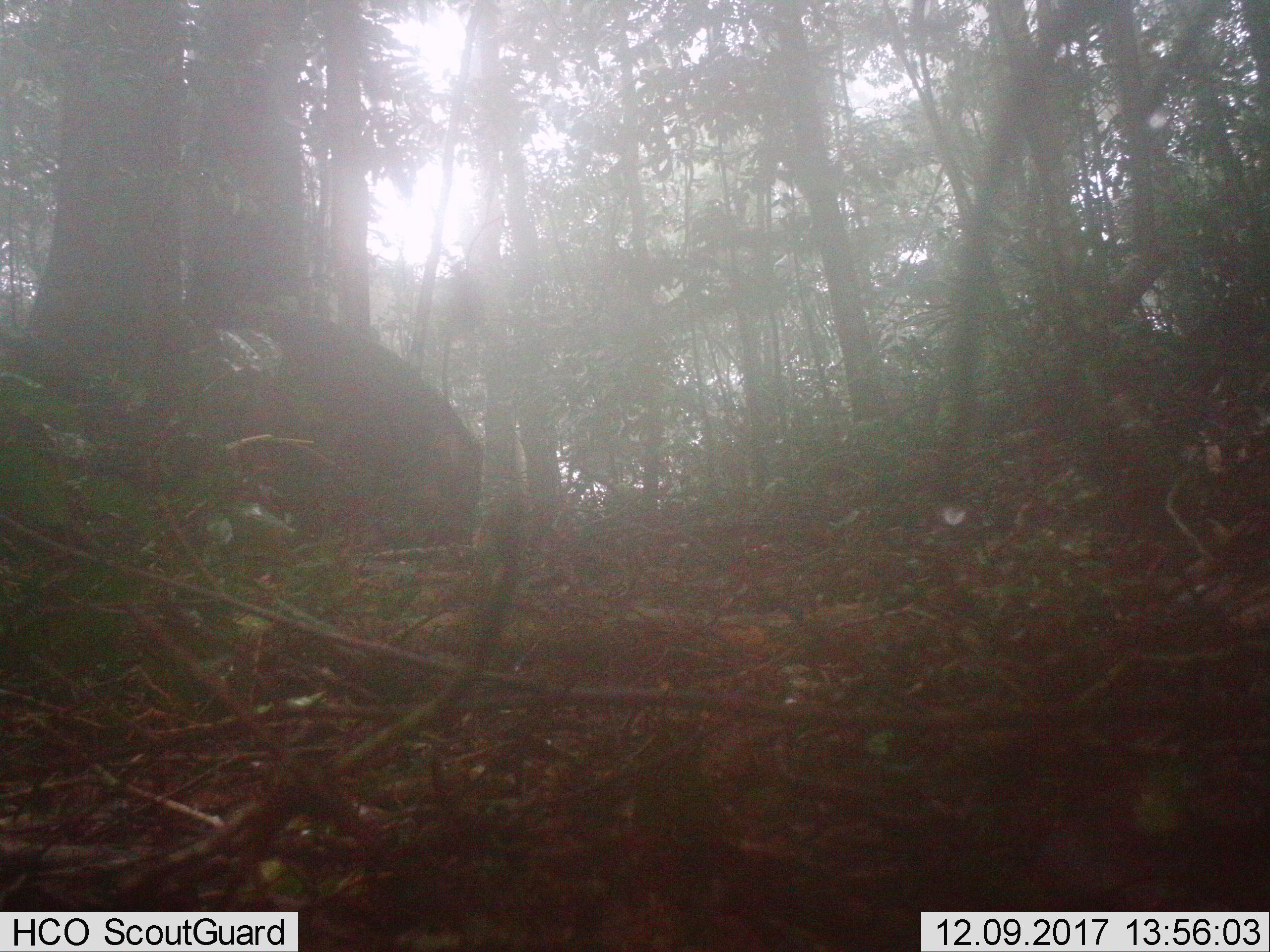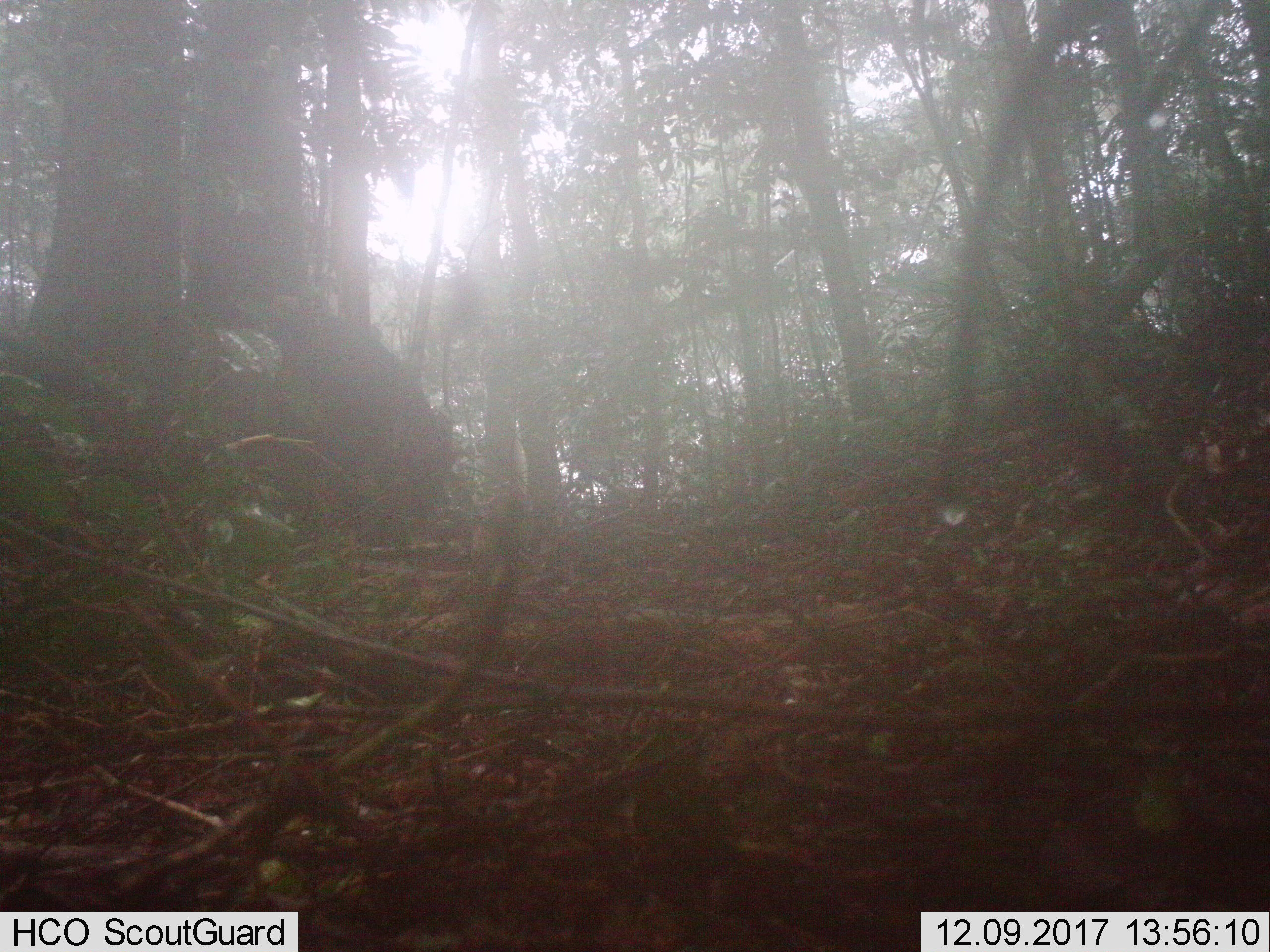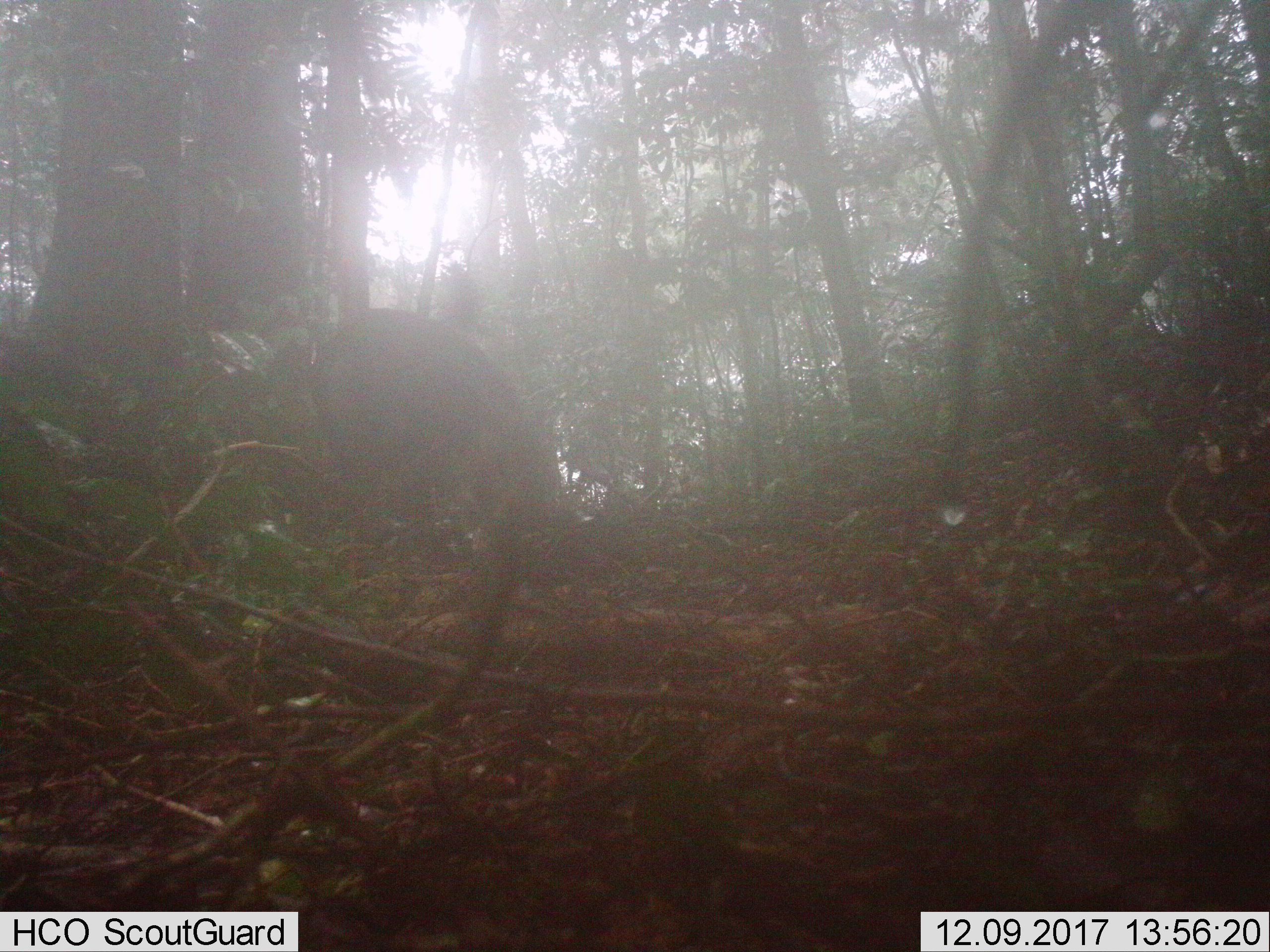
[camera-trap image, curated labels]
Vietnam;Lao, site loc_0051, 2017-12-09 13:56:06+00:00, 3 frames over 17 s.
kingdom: Animalia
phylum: Chordata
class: Mammalia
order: Artiodactyla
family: Suidae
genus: Sus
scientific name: Sus scrofa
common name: eurasian wild pig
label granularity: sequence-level